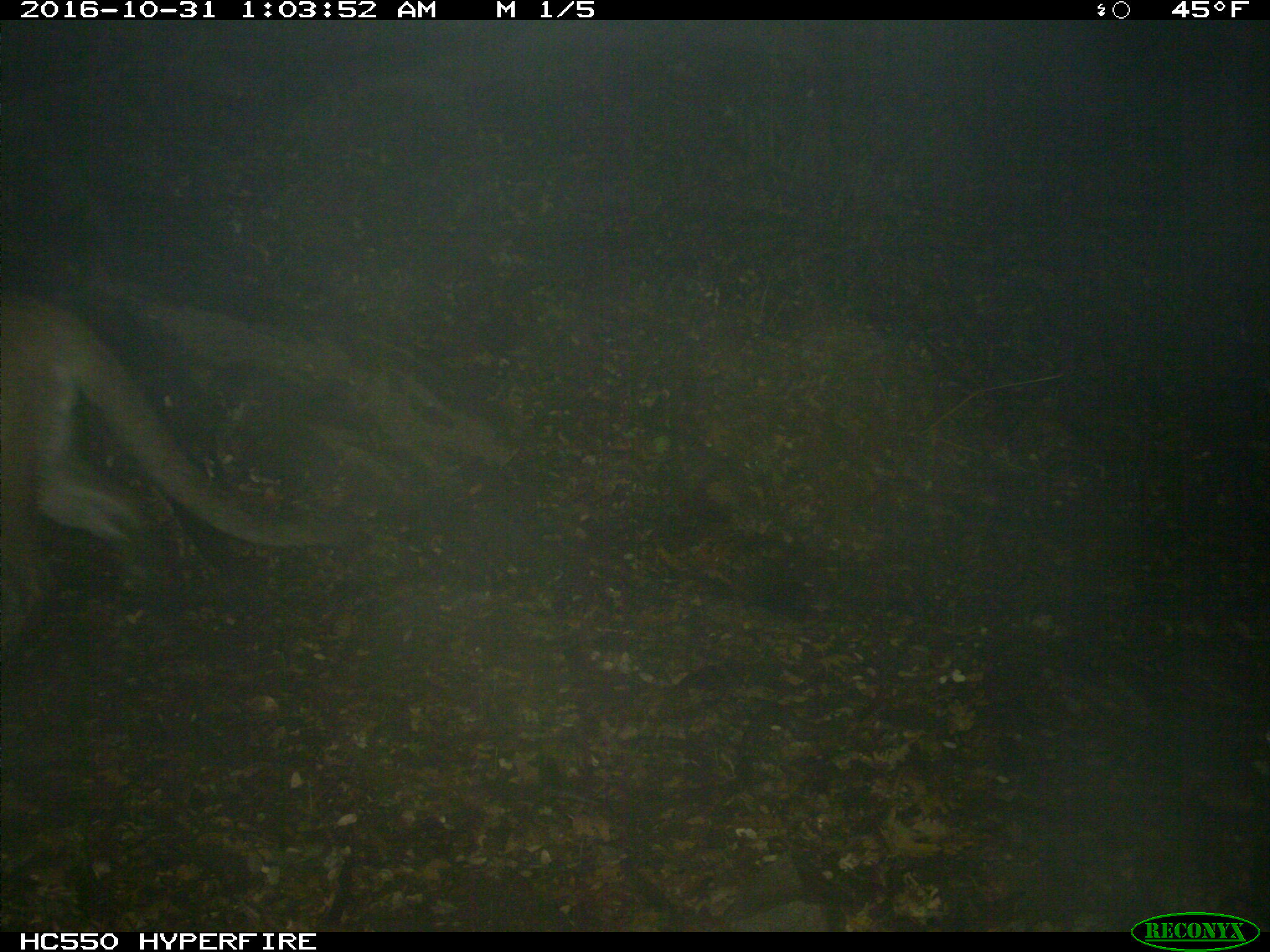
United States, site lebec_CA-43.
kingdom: Animalia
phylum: Chordata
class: Mammalia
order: Carnivora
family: Felidae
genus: Puma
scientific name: Puma concolor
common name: mountain lion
Puma concolor (mountain lion).